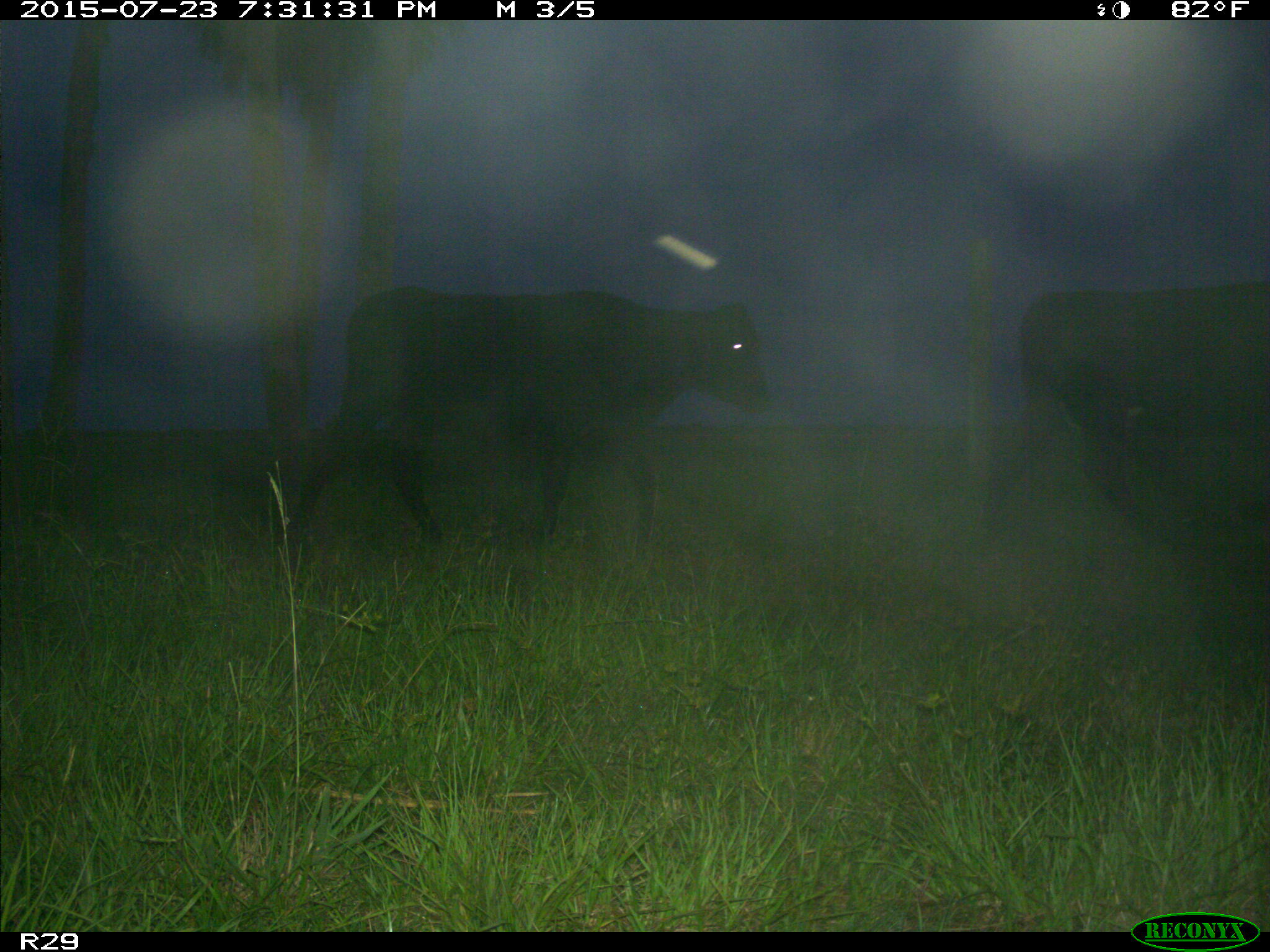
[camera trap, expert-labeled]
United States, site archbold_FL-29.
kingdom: Animalia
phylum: Chordata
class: Mammalia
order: Artiodactyla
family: Bovidae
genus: Bos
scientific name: Bos taurus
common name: domestic cow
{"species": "Bos taurus (domestic cow)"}